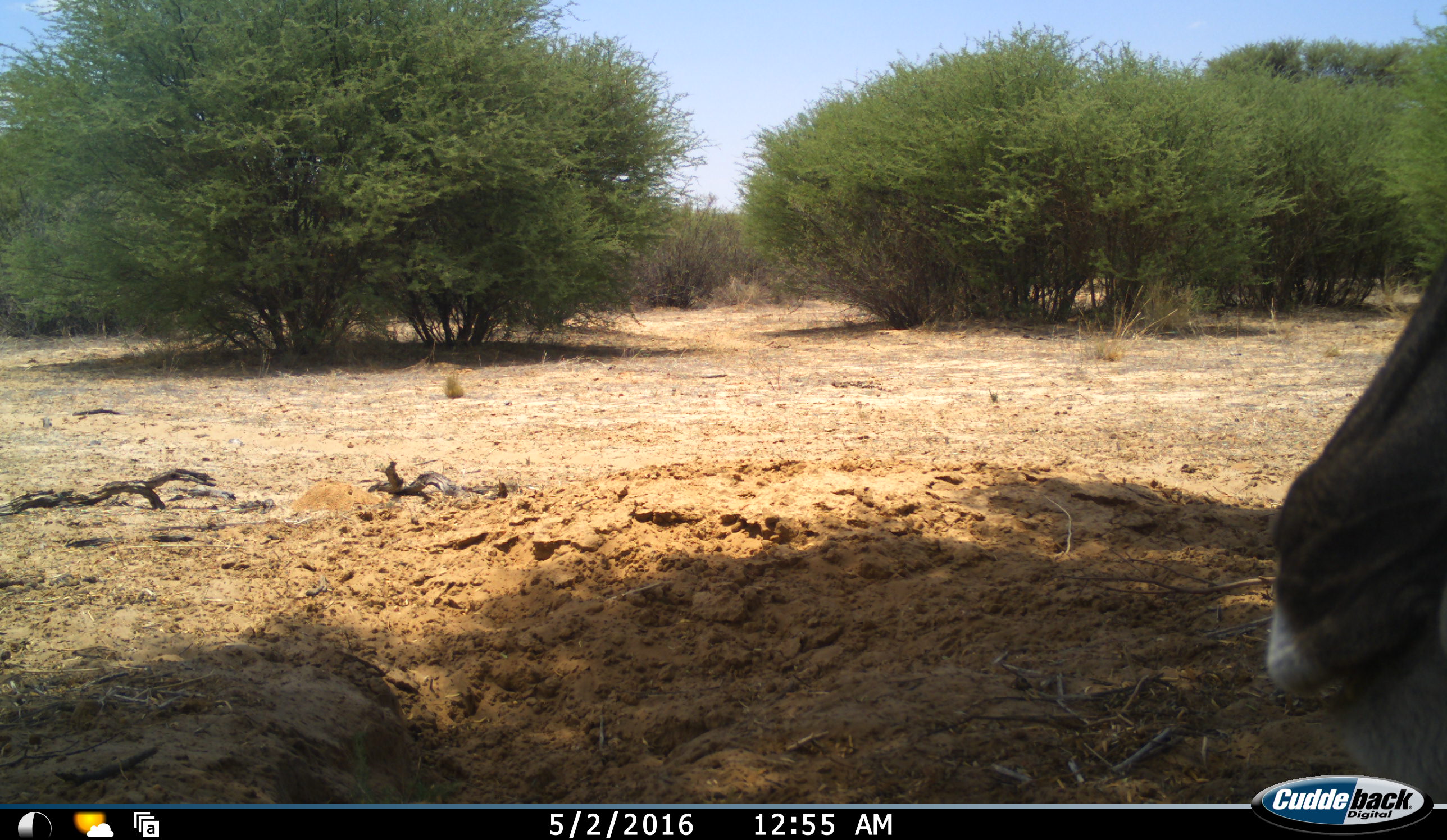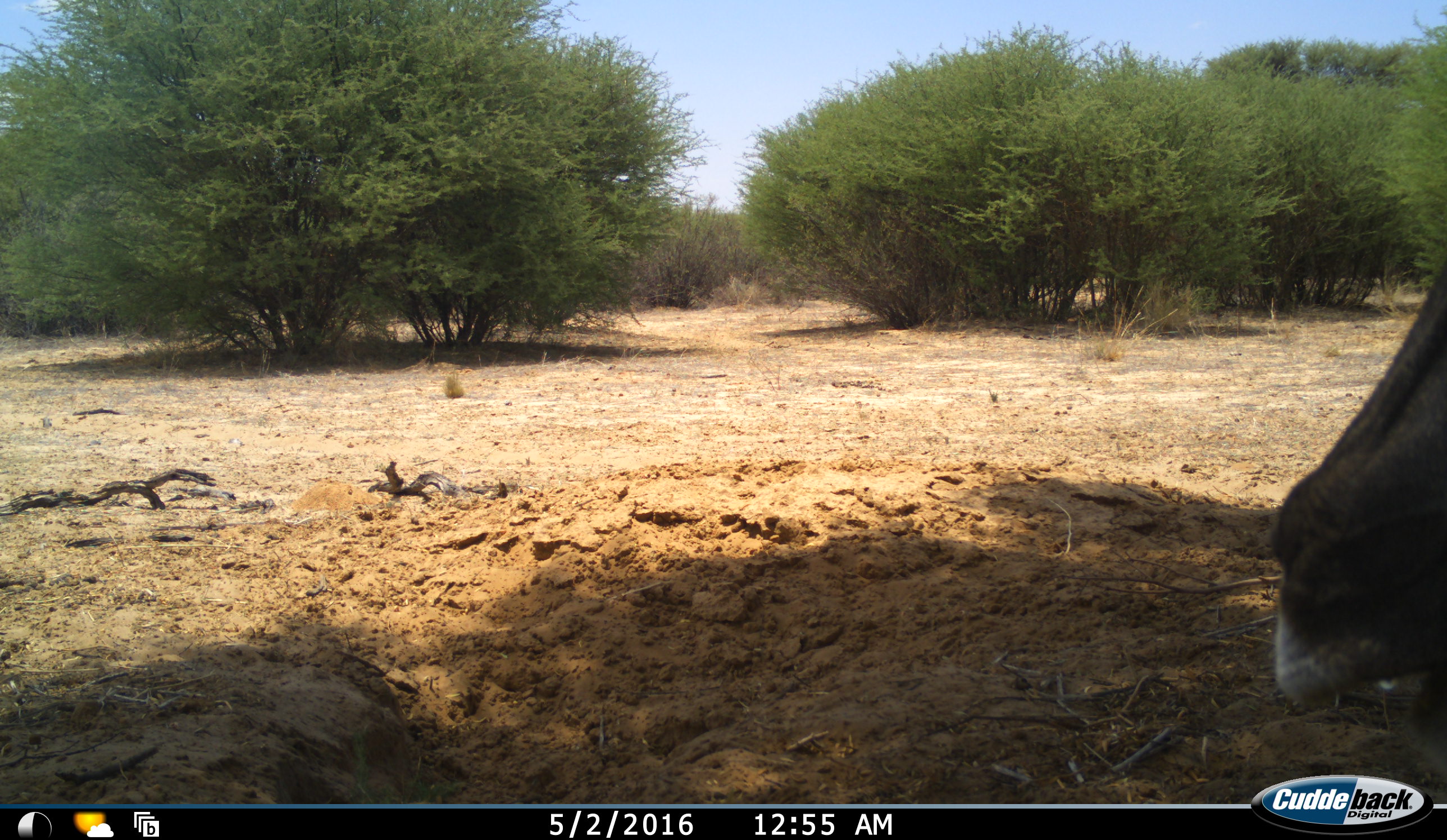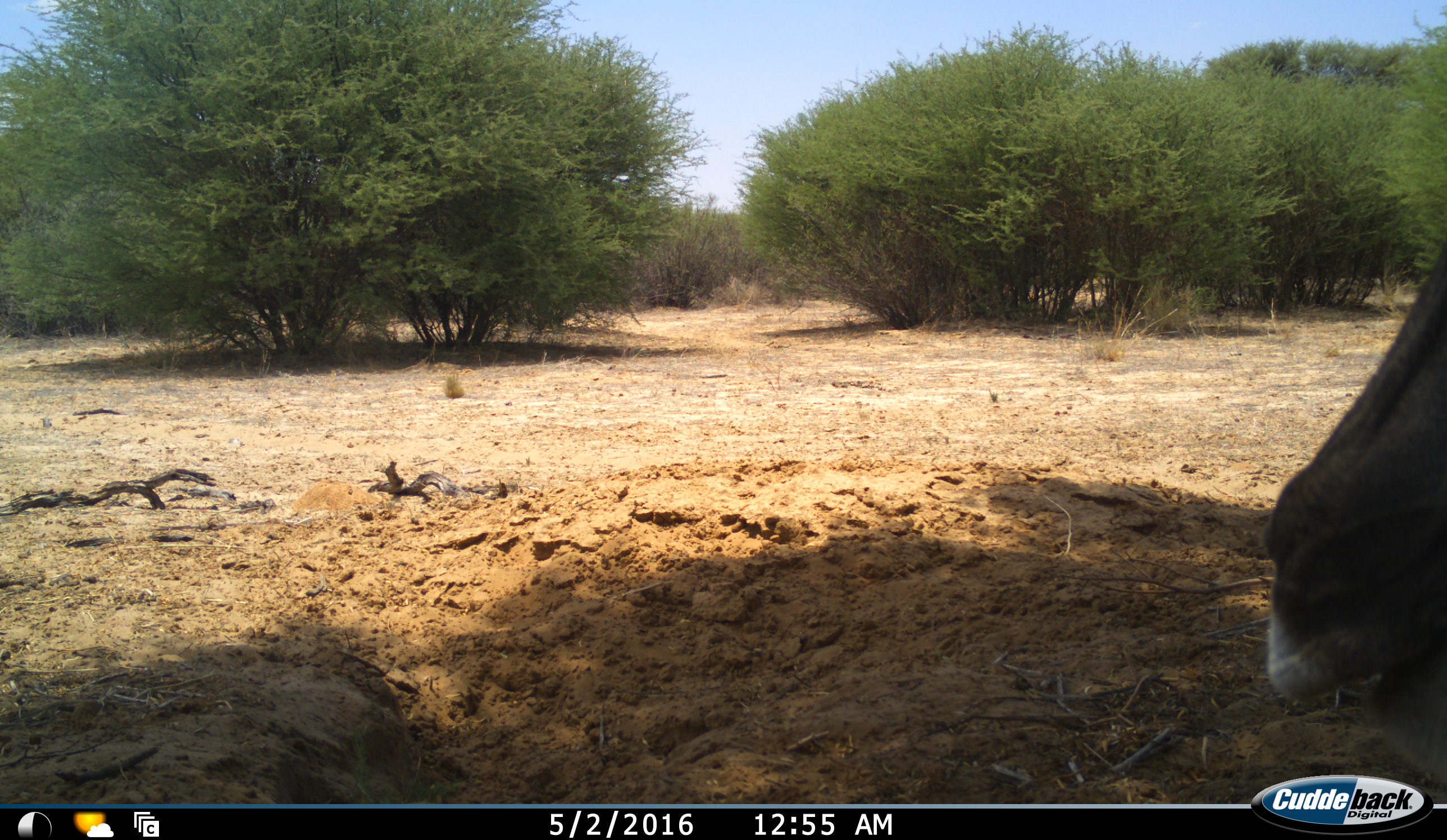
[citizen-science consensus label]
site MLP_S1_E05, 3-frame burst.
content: unidentified animal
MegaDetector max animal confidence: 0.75